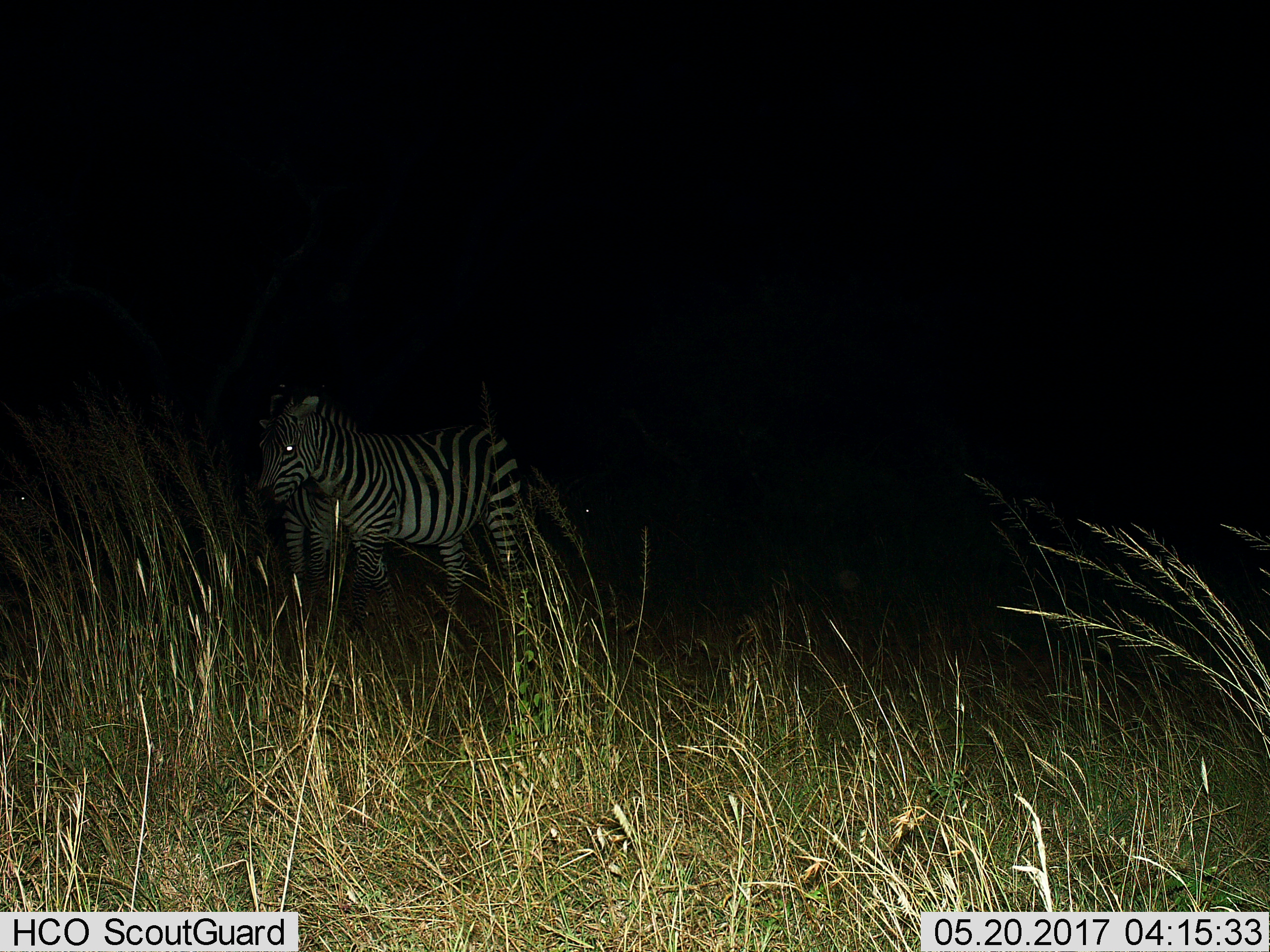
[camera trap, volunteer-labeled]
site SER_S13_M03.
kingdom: Animalia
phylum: Chordata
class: Mammalia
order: Perissodactyla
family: Equidae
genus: Equus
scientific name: Equus quagga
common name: plains zebra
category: zebraplains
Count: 2.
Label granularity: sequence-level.